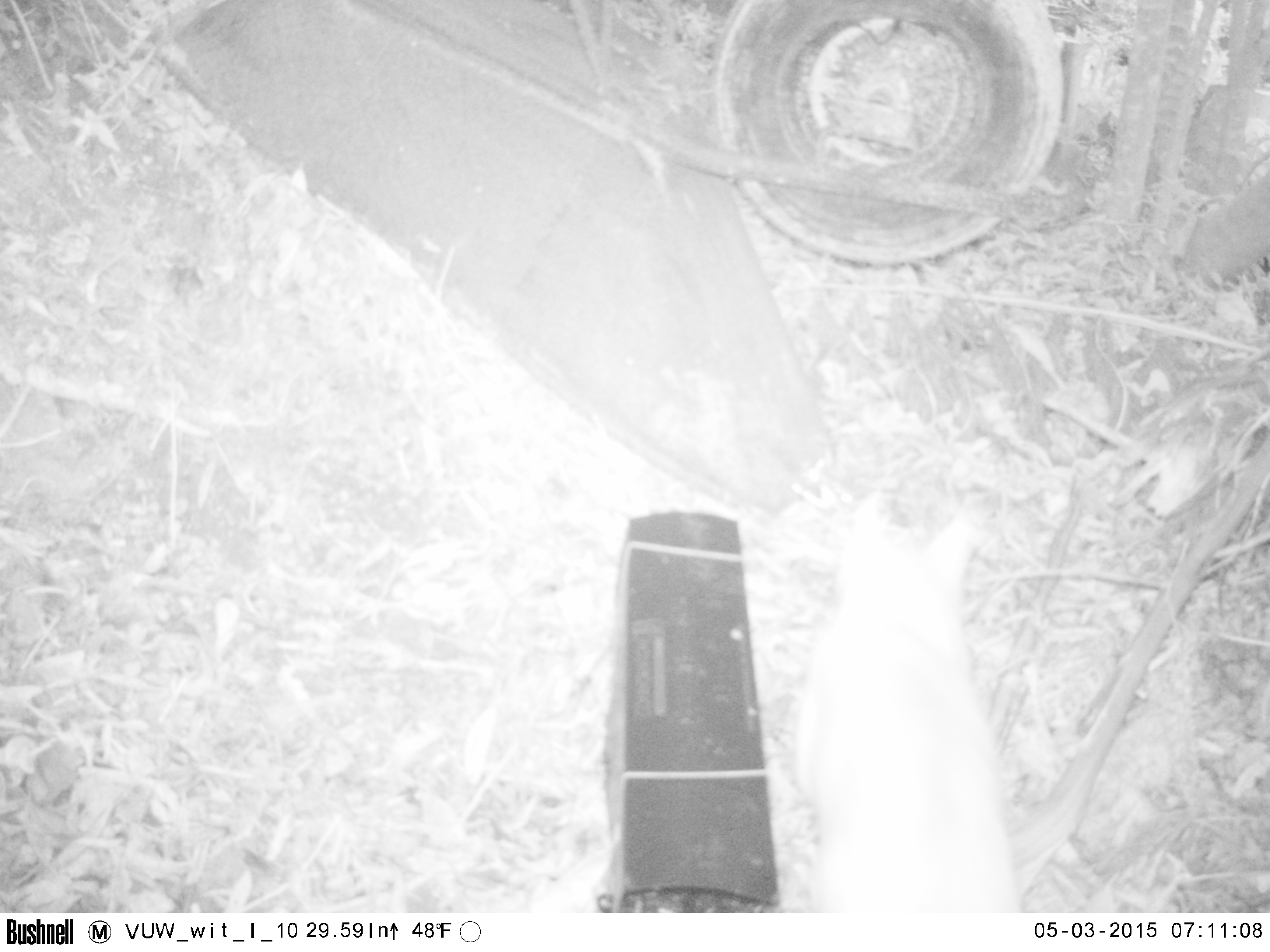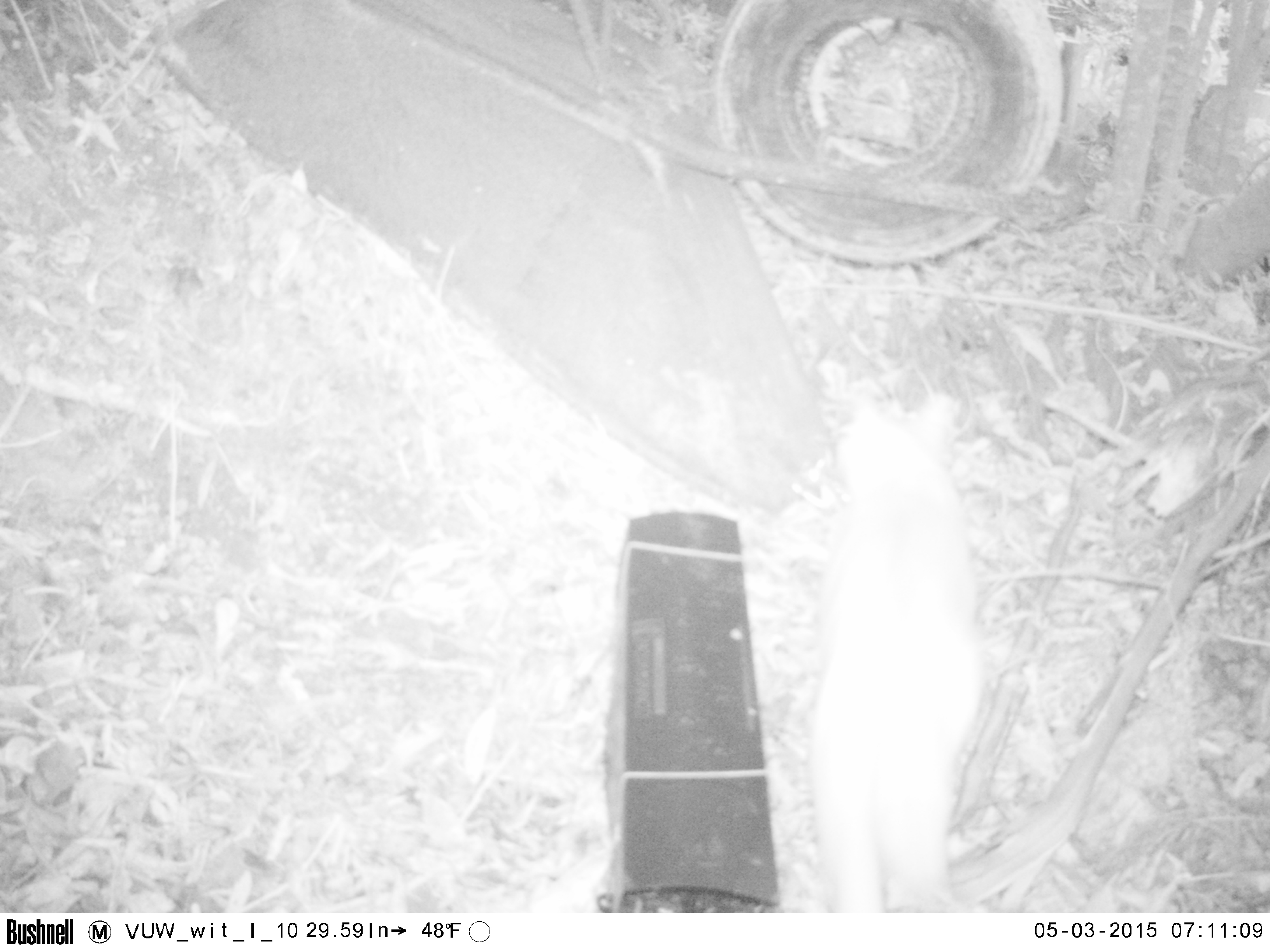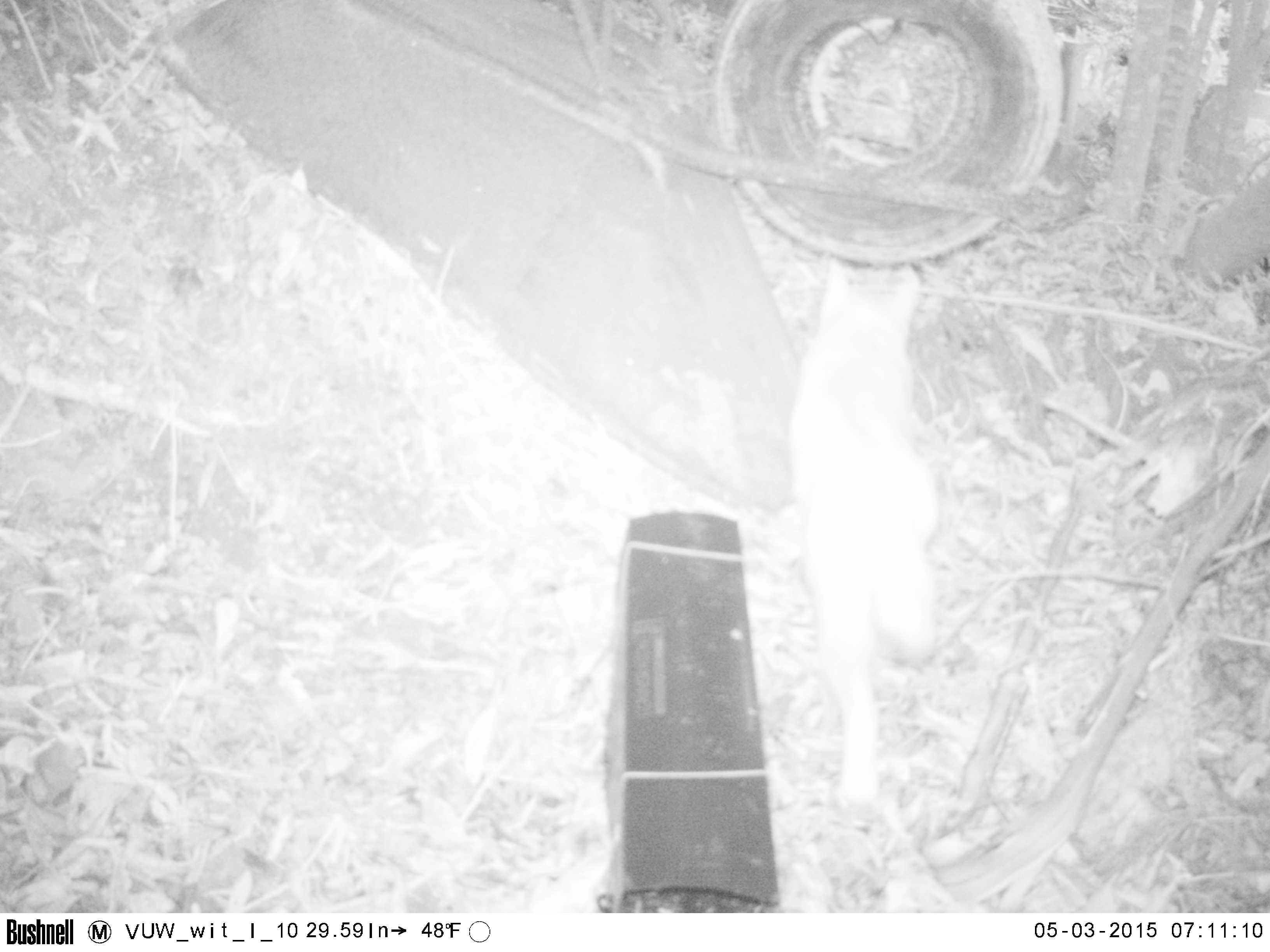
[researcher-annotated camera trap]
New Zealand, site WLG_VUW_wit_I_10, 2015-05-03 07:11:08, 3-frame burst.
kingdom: Animalia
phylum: Chordata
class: Mammalia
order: Carnivora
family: Felidae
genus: Felis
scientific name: Felis catus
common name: domestic cat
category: cat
Cat (domestic cat) (Felis catus).